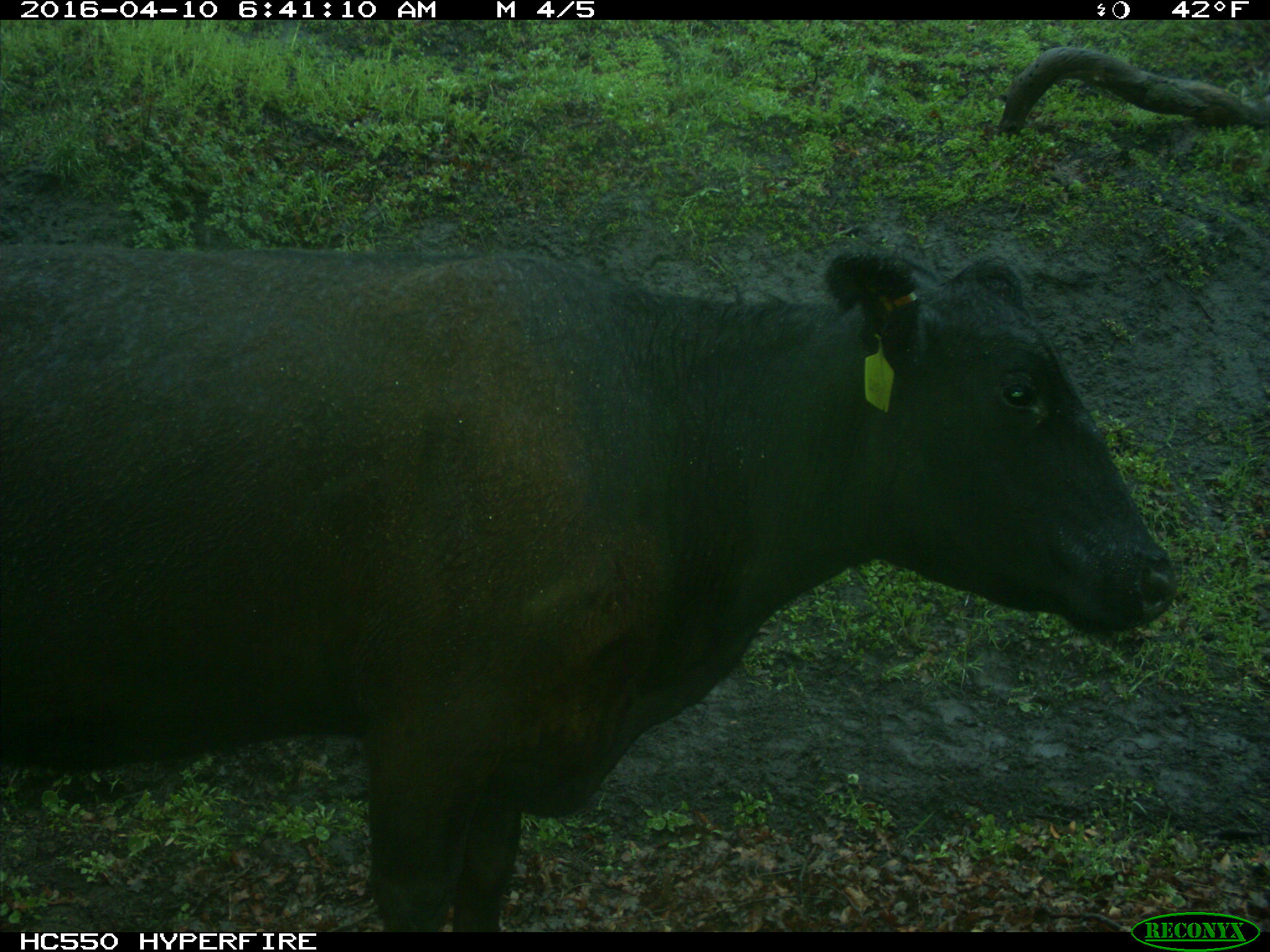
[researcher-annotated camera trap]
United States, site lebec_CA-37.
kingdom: Animalia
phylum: Chordata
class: Mammalia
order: Artiodactyla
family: Bovidae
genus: Bos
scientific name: Bos taurus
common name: domestic cow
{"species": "Bos taurus (domestic cow)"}